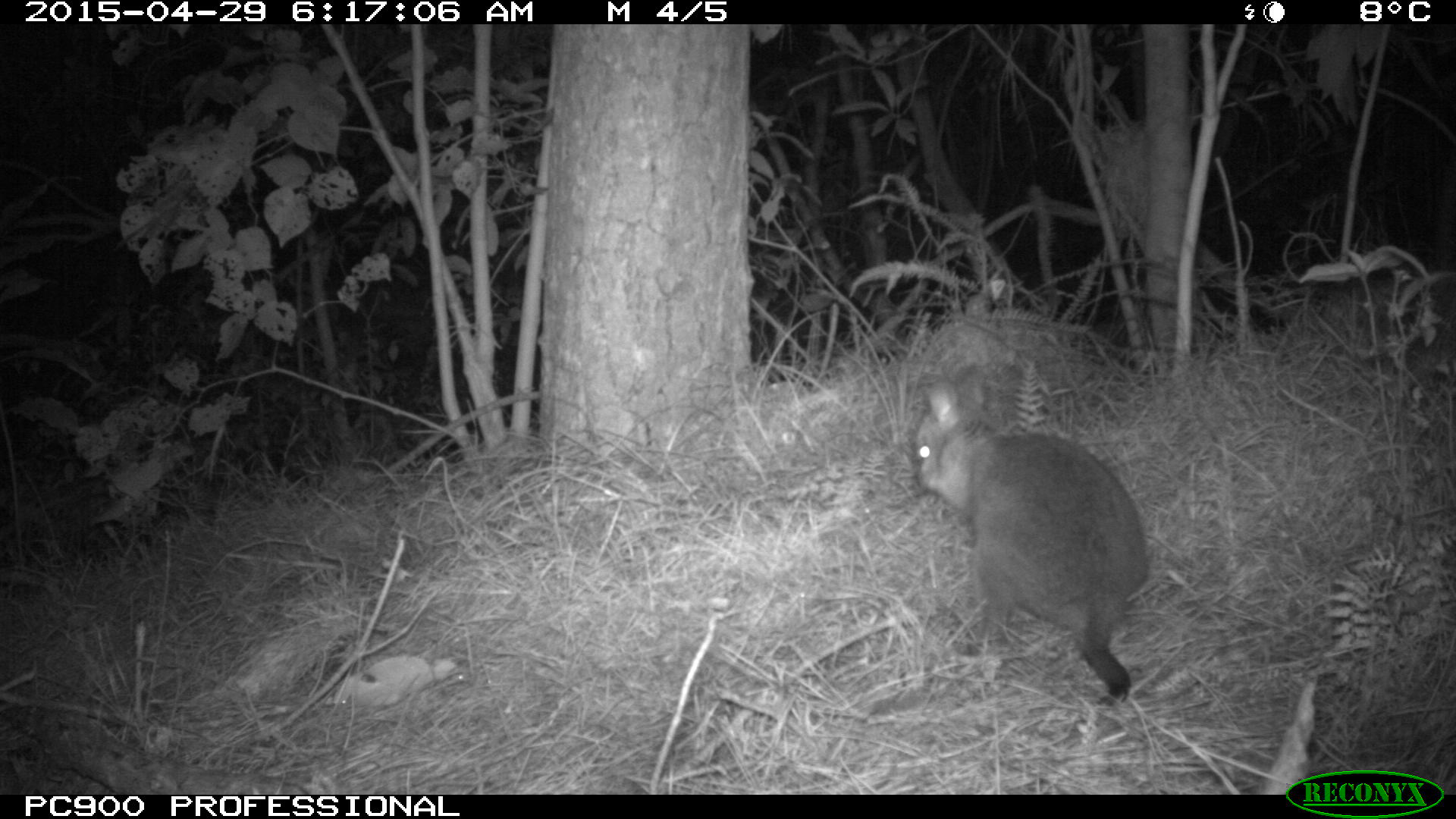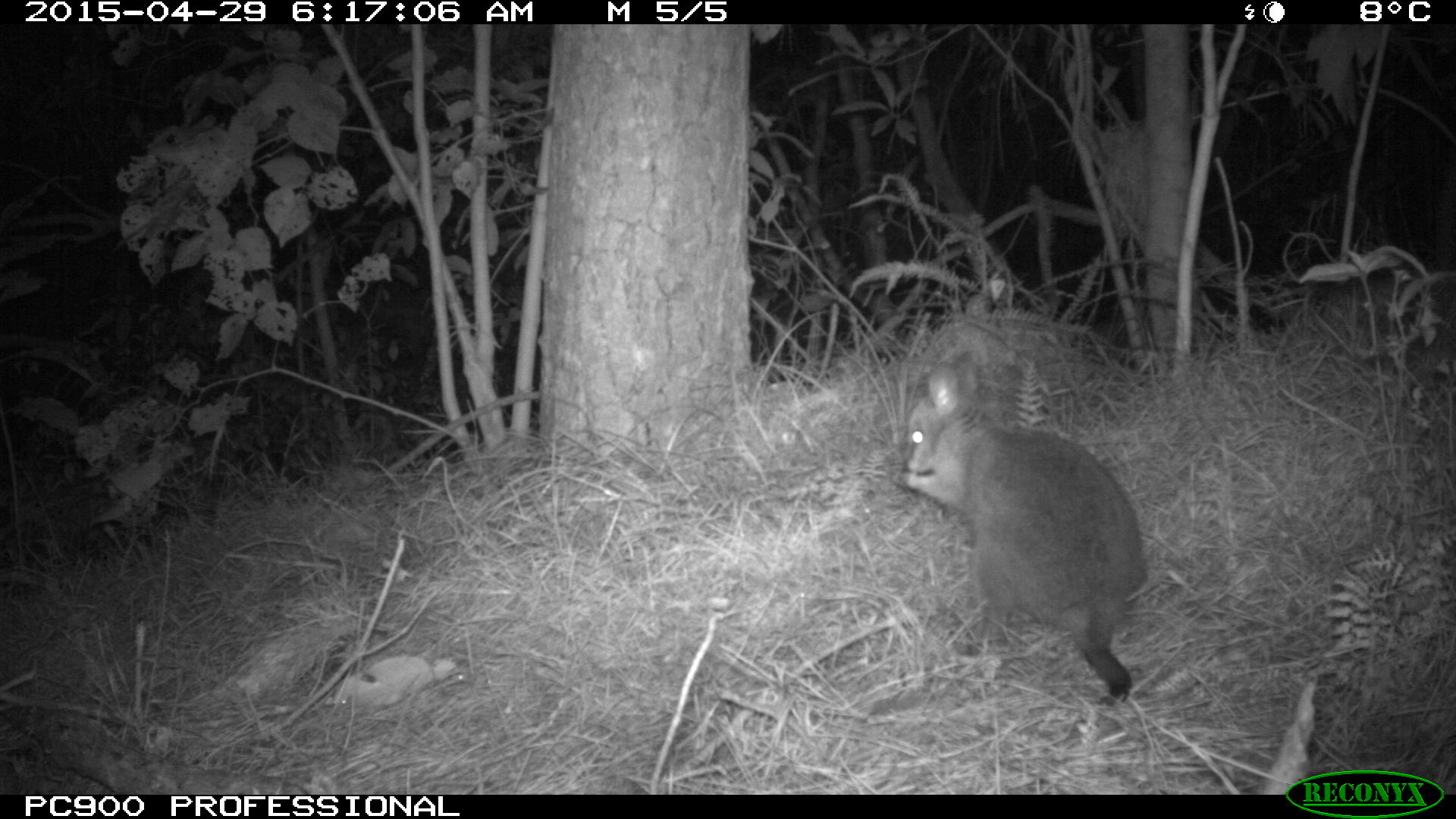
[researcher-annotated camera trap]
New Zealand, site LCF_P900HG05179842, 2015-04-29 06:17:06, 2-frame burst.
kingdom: Animalia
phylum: Chordata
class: Mammalia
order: Diprotodontia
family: Macropodidae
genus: Notamacropus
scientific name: Notamacropus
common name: wallaby